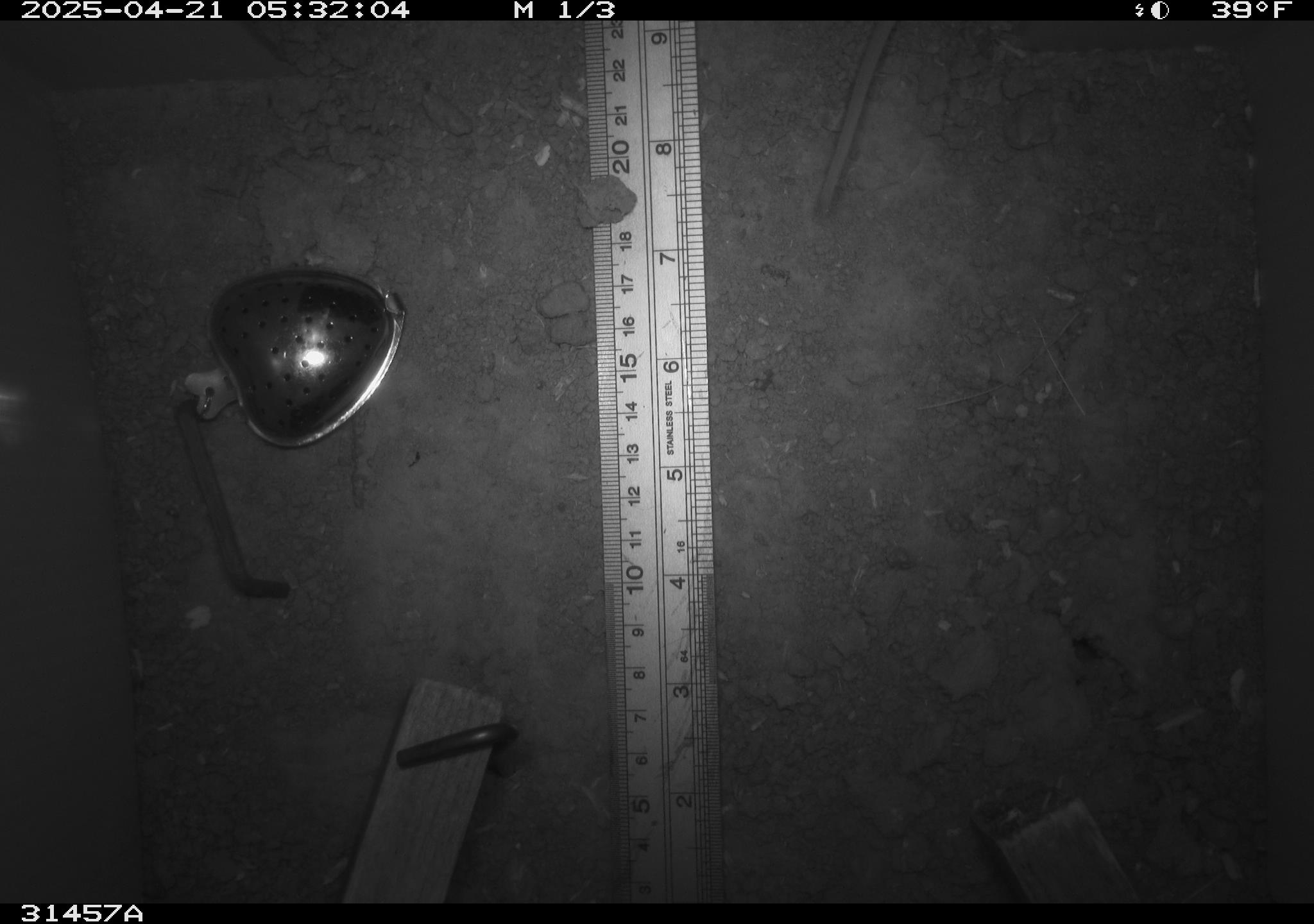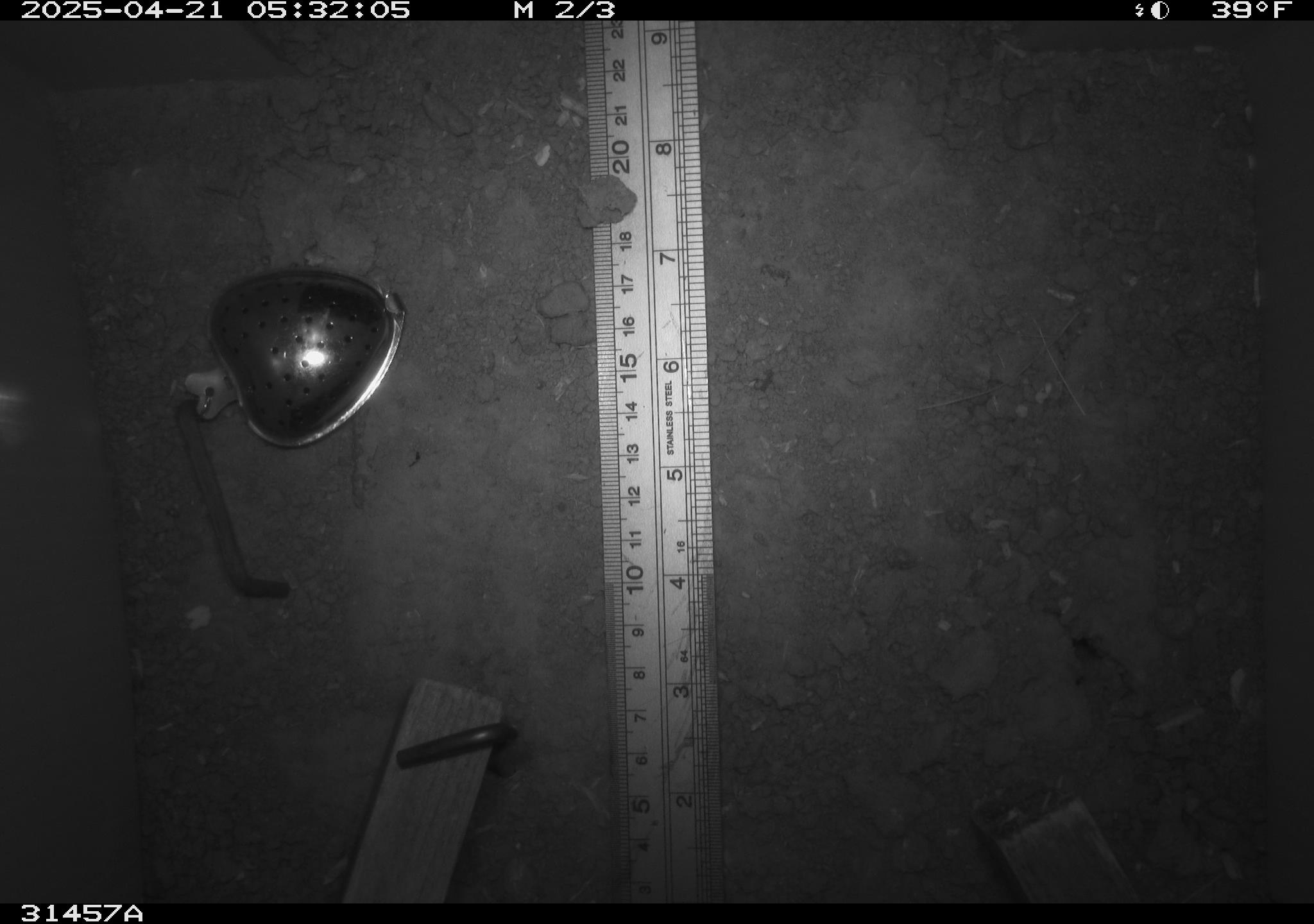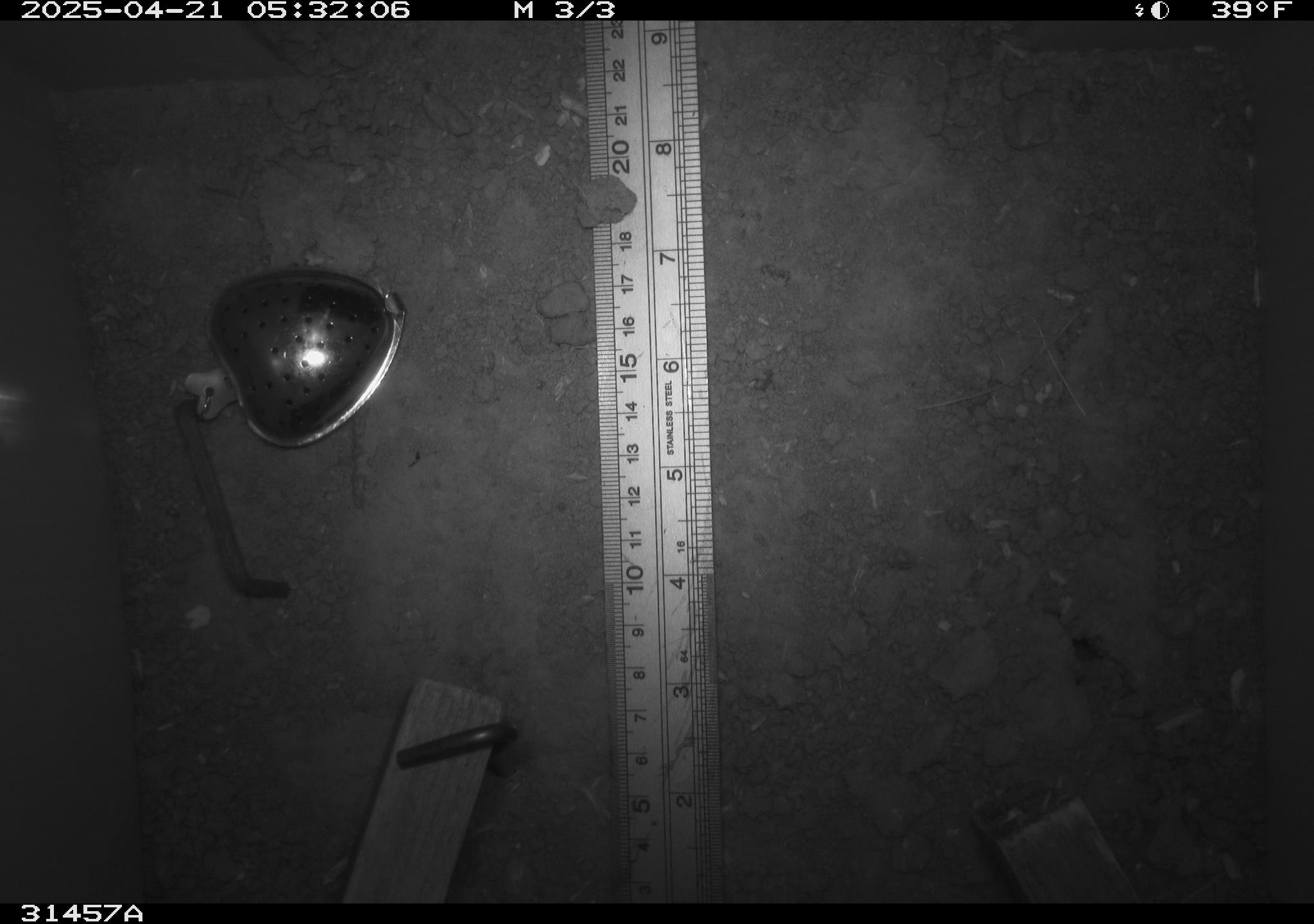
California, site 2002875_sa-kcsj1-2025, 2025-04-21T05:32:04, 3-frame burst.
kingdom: Animalia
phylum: Chordata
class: Mammalia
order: Rodentia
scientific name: Rodentia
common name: rodent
Rodent (Rodentia).